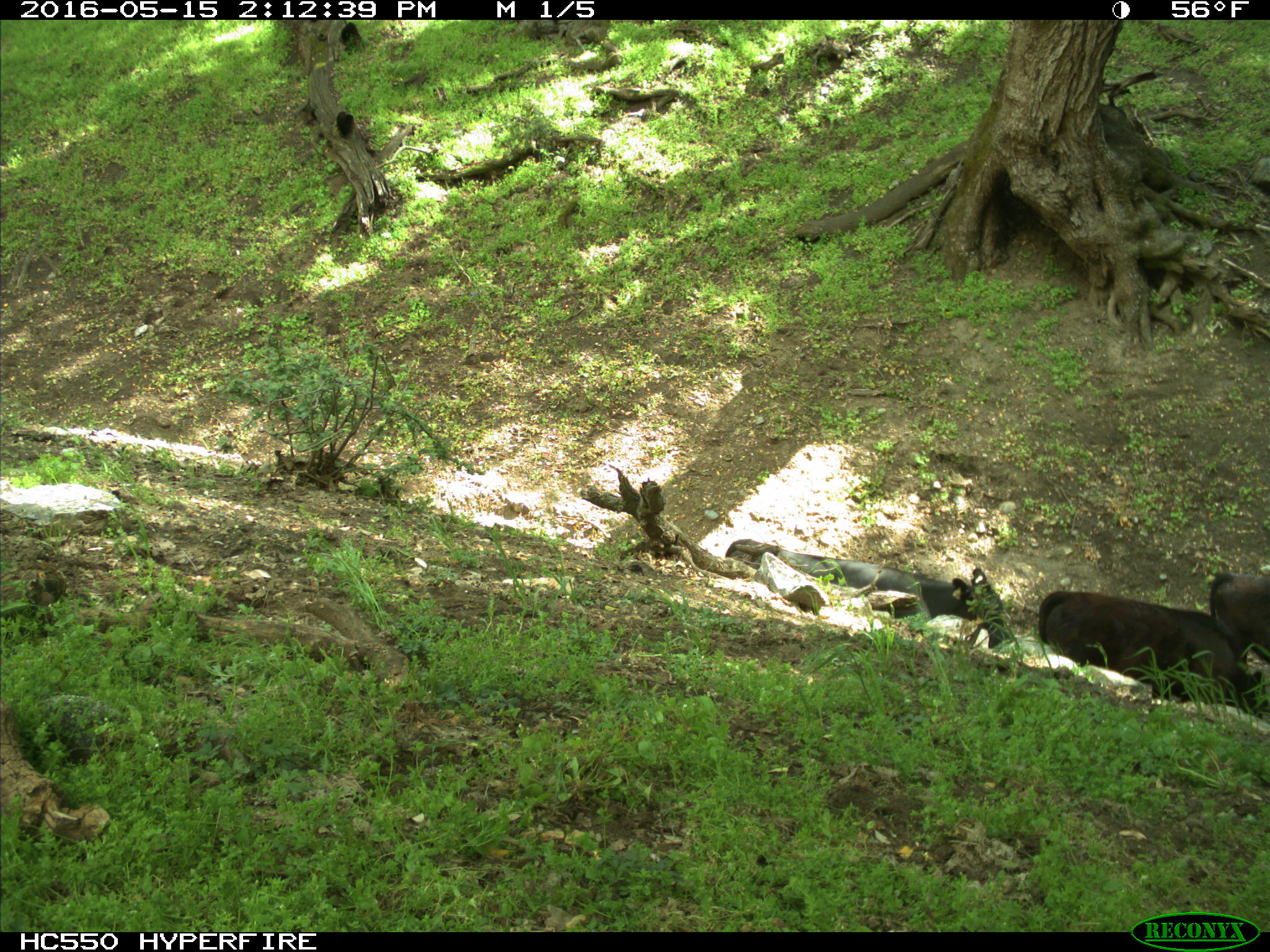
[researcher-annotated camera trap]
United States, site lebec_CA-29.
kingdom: Animalia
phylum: Chordata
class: Mammalia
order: Artiodactyla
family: Bovidae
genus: Bos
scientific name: Bos taurus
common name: domestic cow